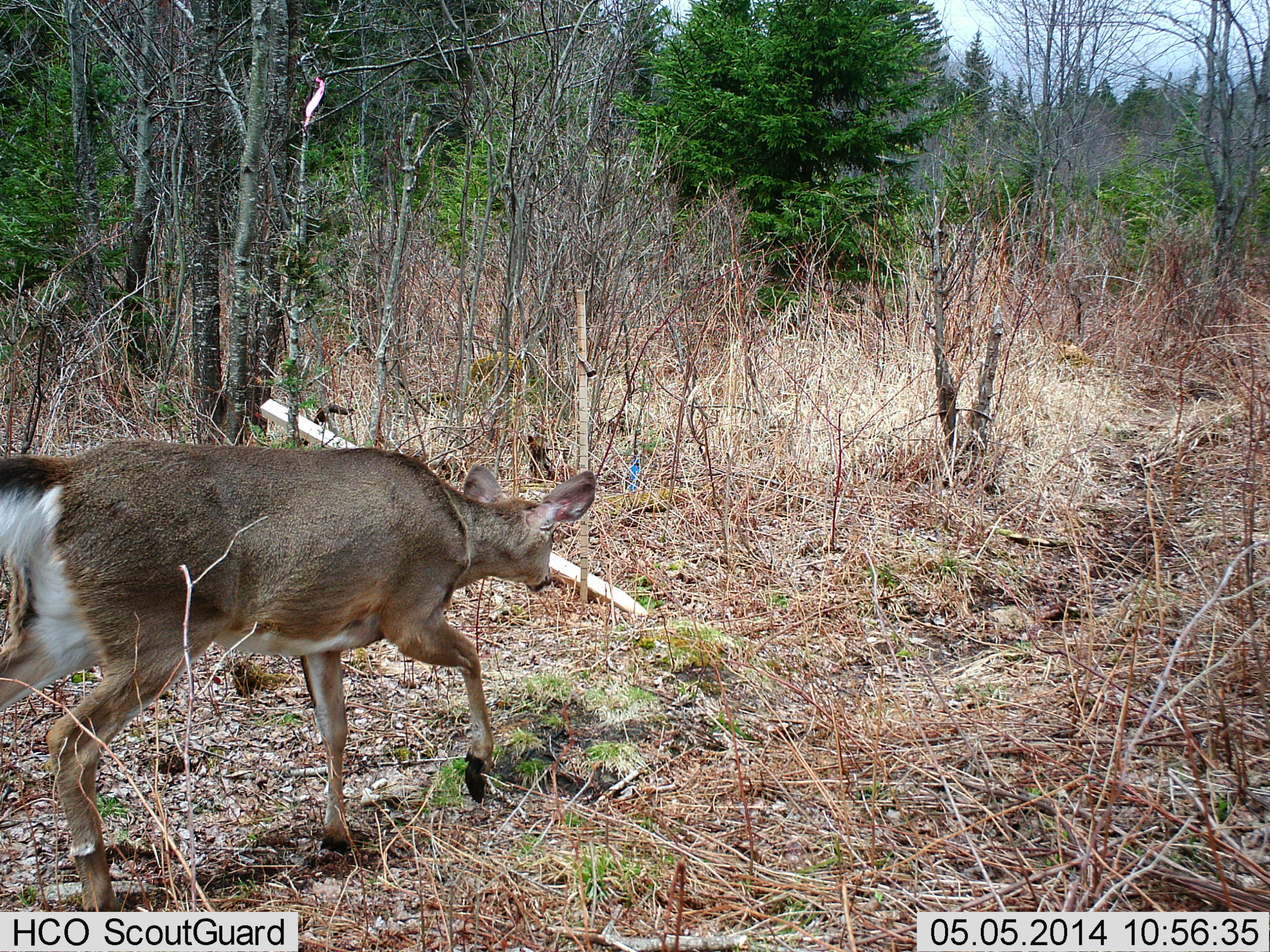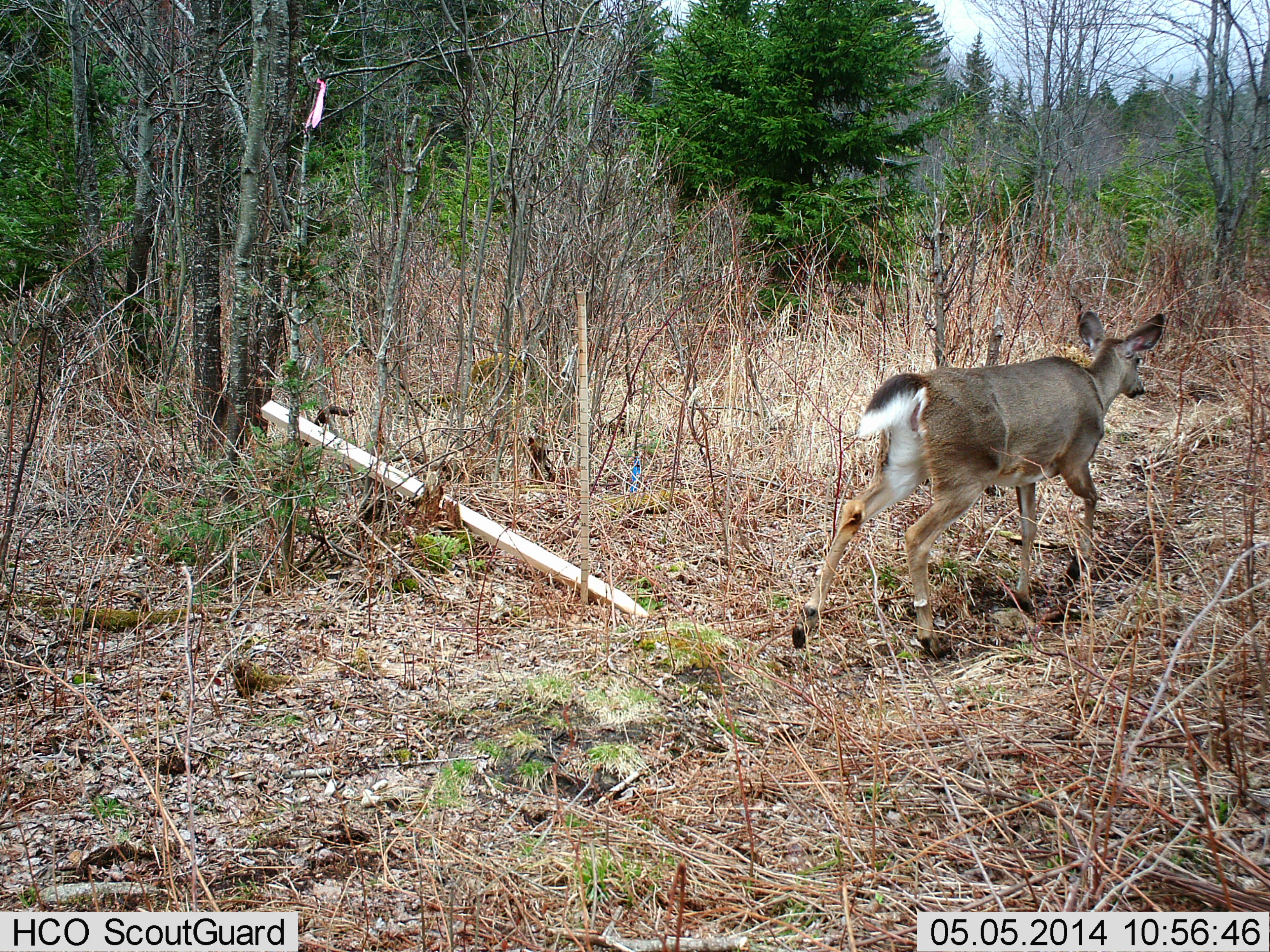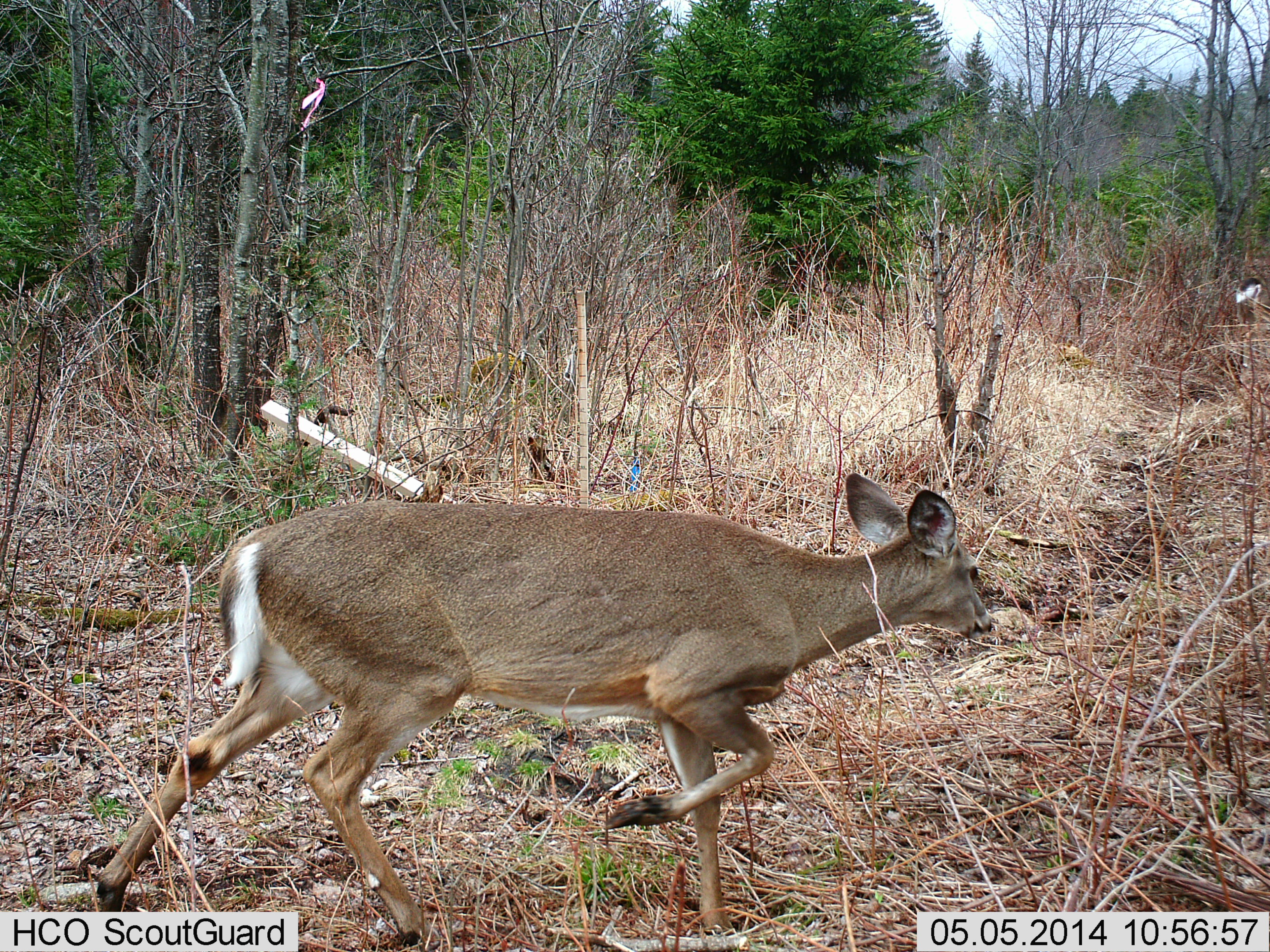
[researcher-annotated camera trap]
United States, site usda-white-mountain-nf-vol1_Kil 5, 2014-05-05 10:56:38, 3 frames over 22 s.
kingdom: Animalia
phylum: Chordata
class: Mammalia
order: Artiodactyla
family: Cervidae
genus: Odocoileus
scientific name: Odocoileus virginianus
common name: white-tailed deer